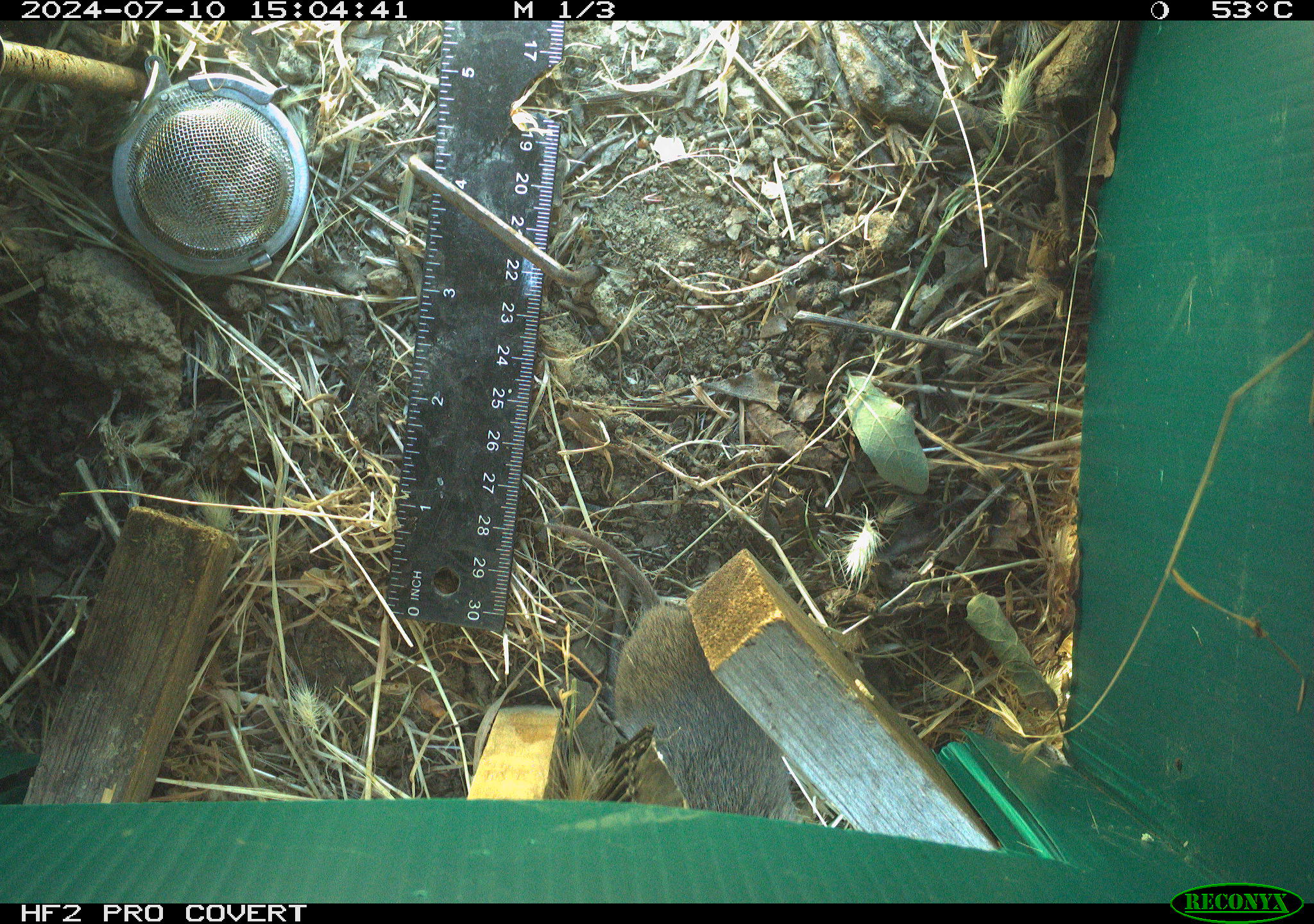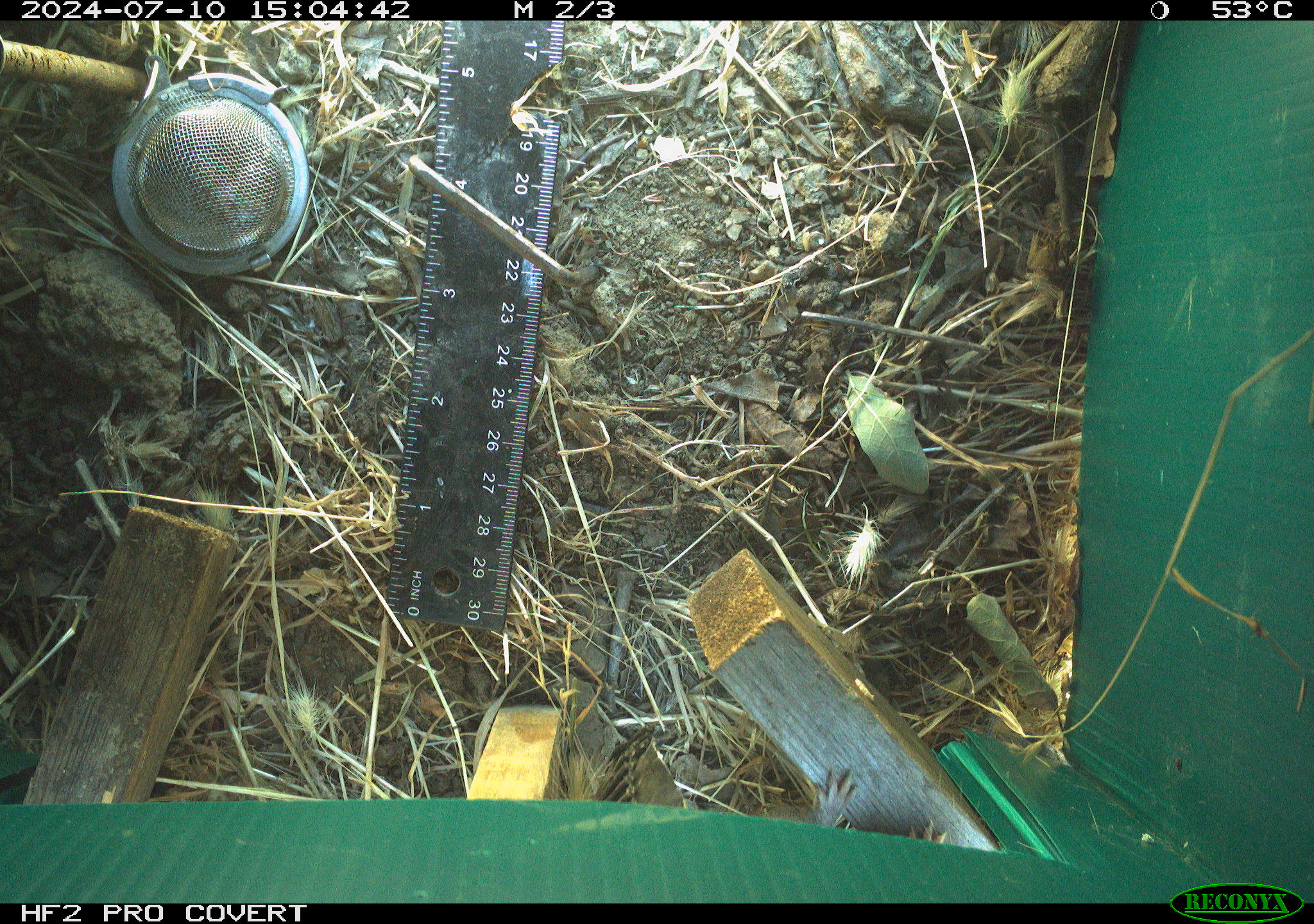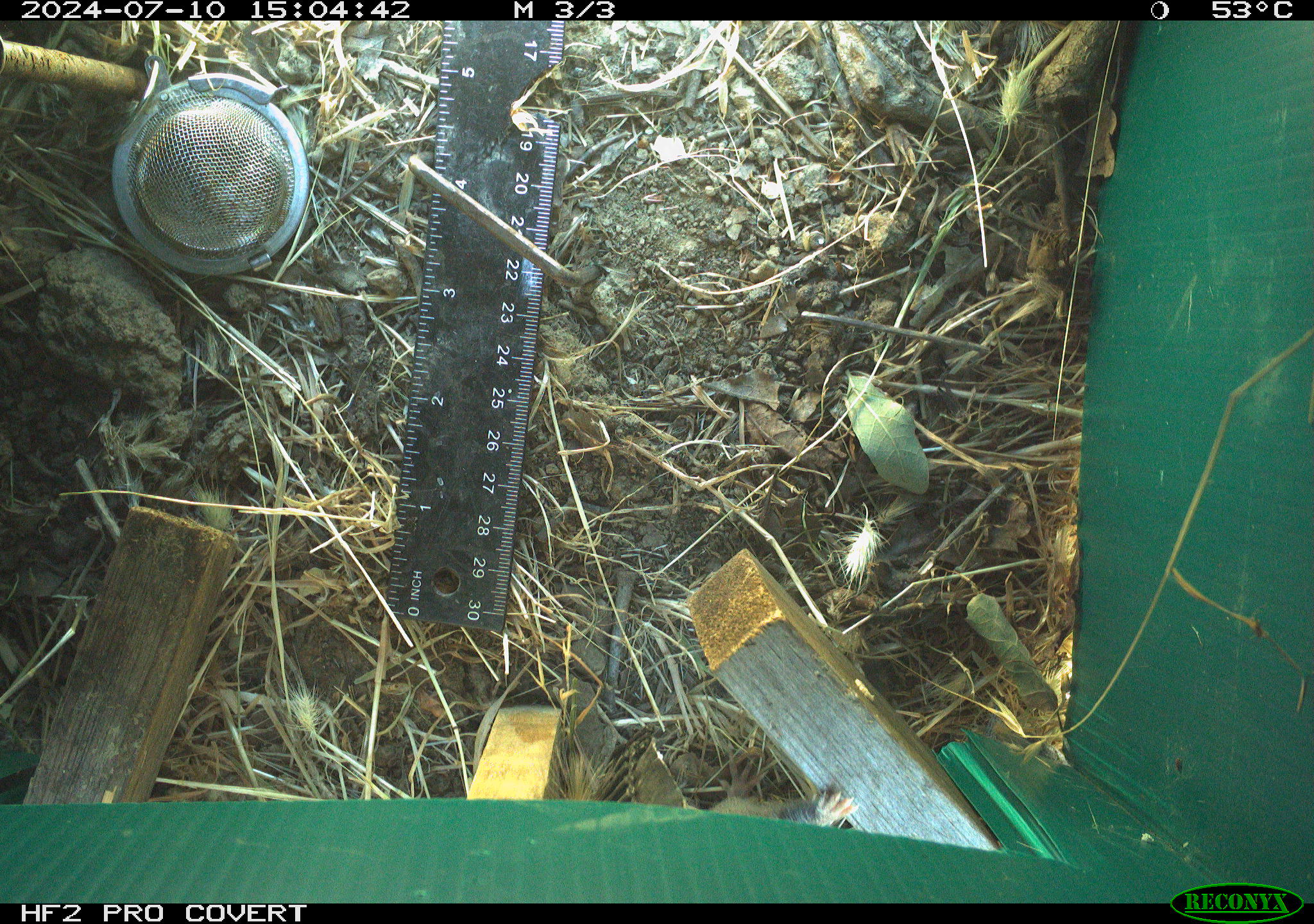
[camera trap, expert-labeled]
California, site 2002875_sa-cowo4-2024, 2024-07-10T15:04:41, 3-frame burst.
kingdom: Animalia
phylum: Chordata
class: Mammalia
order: Rodentia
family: Cricetidae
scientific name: Arvicolinae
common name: voles, lemmings, and muskrats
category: arvicolinae subfamily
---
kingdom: Animalia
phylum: Chordata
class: Mammalia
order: Rodentia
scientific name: Rodentia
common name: rodent